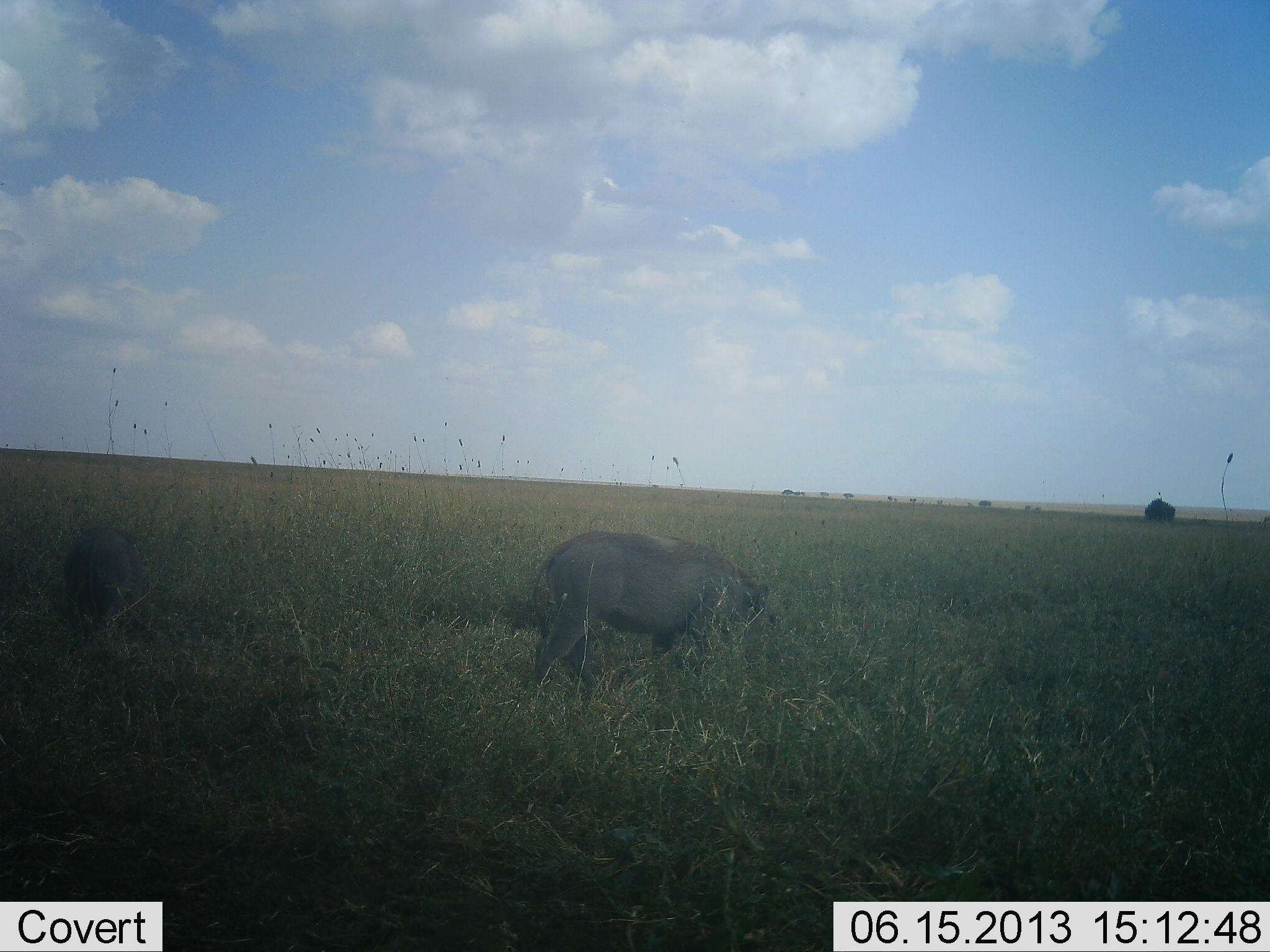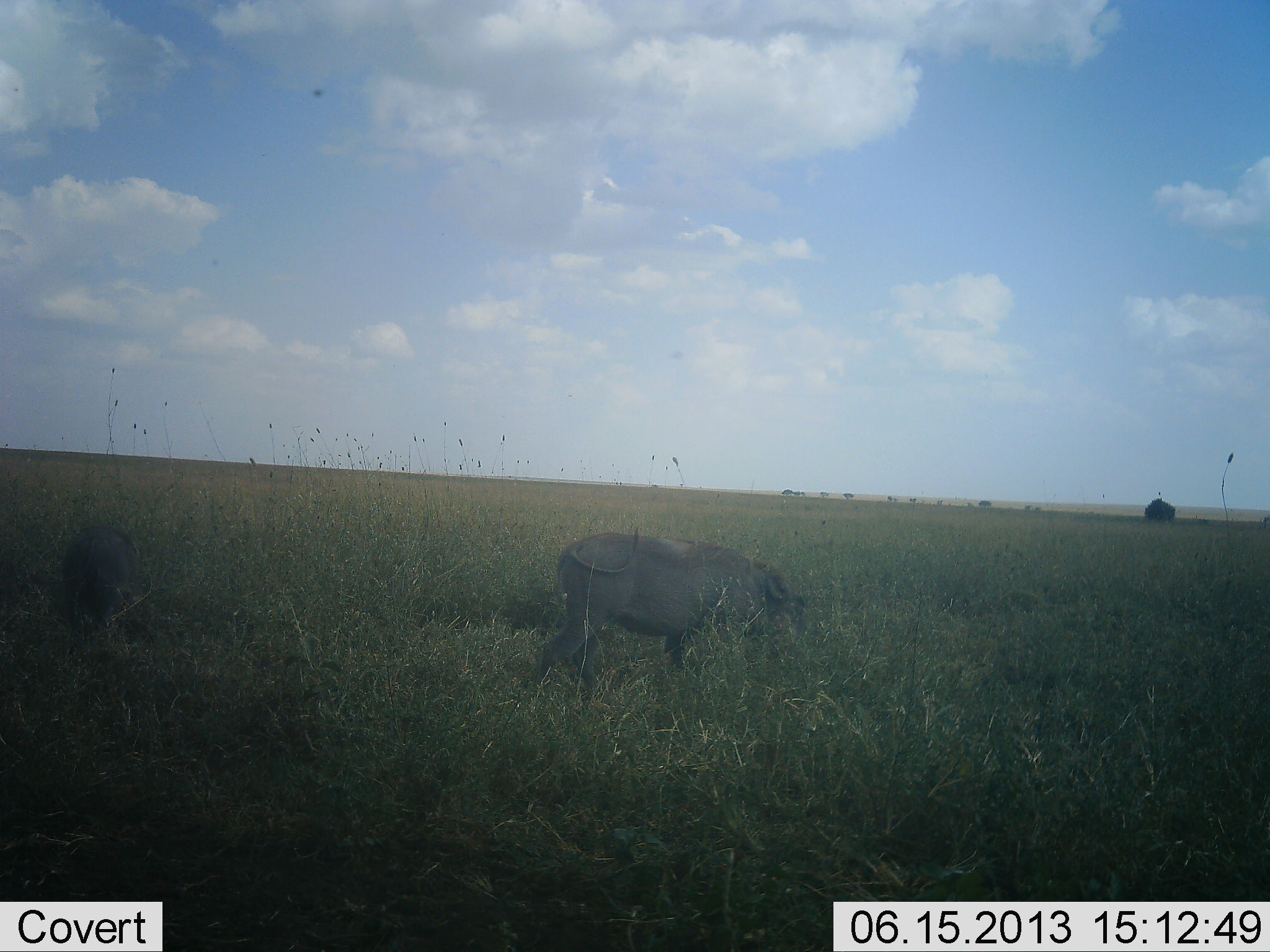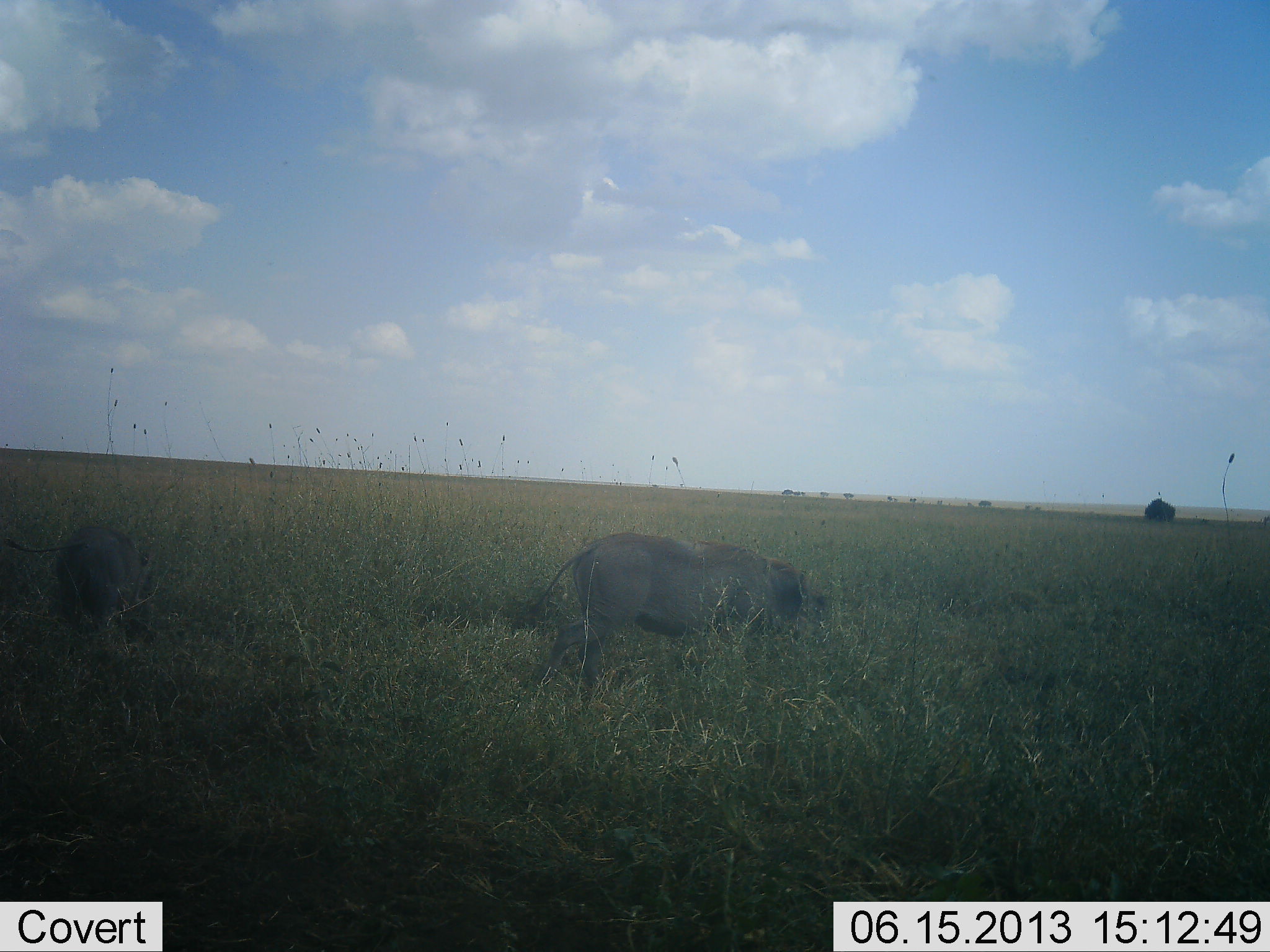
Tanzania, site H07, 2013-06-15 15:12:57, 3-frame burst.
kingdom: Animalia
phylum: Chordata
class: Mammalia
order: Artiodactyla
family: Suidae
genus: Phacochoerus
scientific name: Phacochoerus africanus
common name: warthog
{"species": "warthog (Phacochoerus africanus)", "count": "2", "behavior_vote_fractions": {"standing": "19%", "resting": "0%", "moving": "38%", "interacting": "0%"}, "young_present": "6%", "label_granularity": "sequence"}